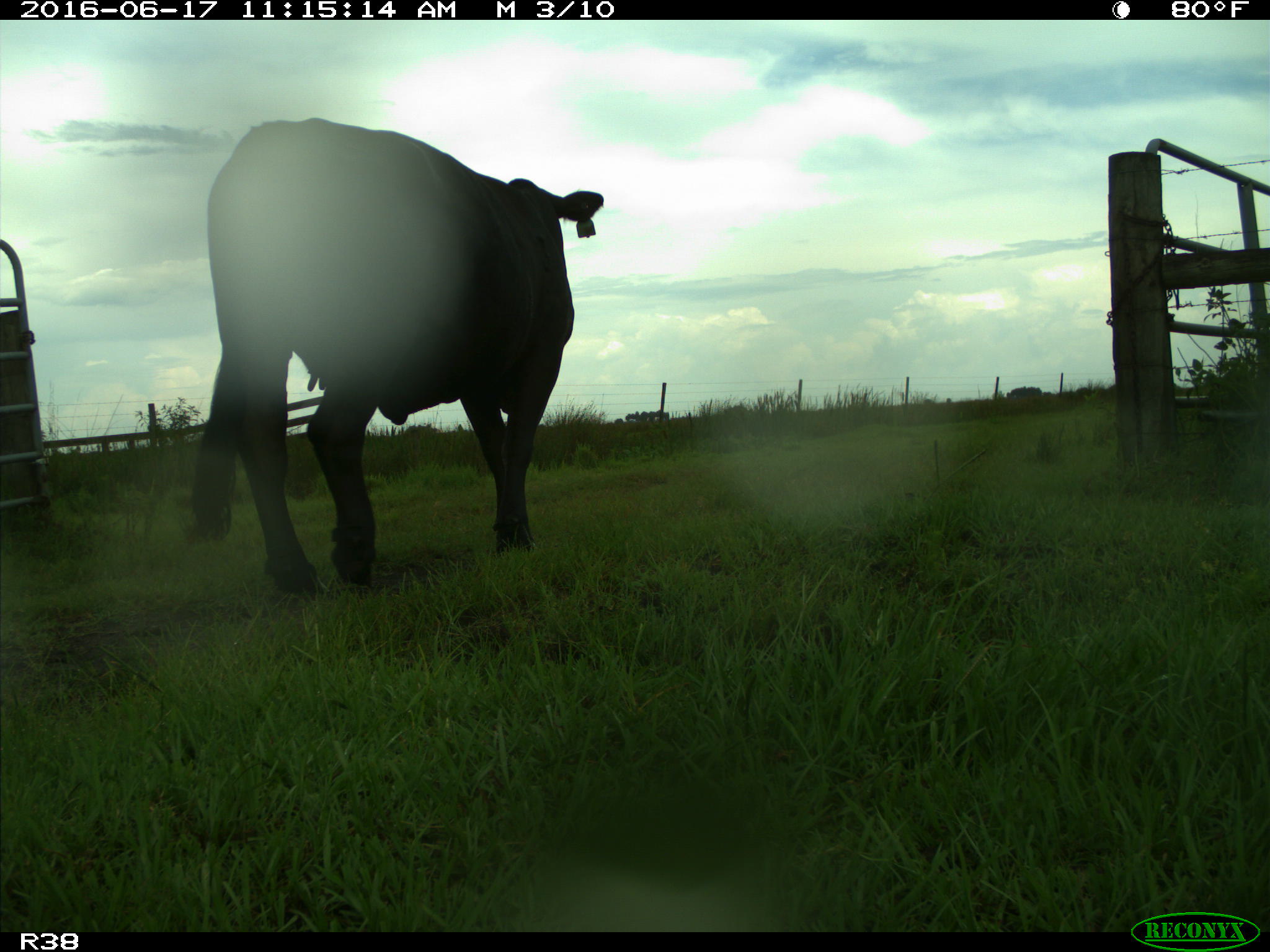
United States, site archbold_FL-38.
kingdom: Animalia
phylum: Chordata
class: Mammalia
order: Artiodactyla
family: Bovidae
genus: Bos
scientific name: Bos taurus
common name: domestic cow